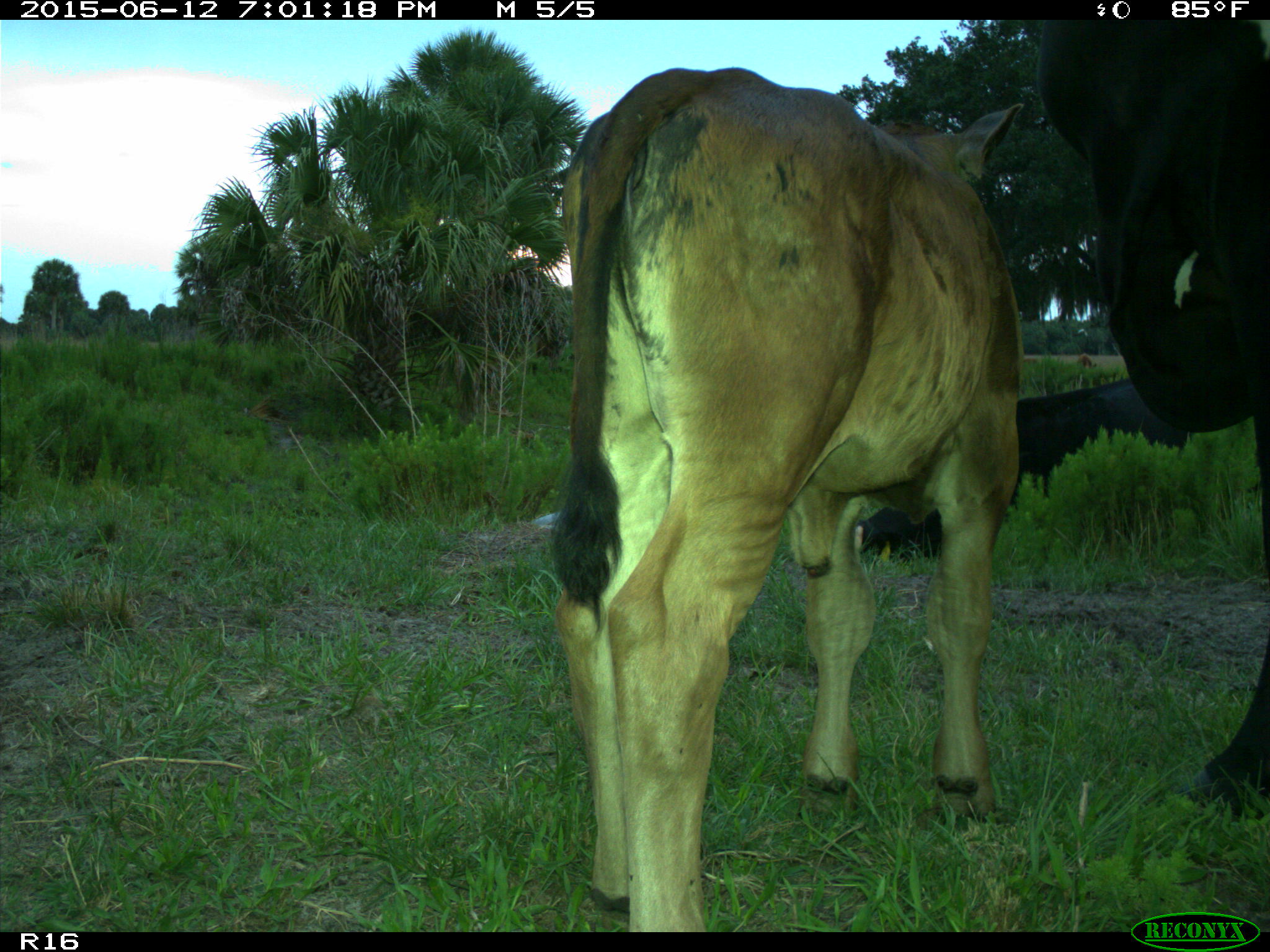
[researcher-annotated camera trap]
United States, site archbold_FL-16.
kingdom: Animalia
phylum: Chordata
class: Mammalia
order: Artiodactyla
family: Bovidae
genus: Bos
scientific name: Bos taurus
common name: domestic cow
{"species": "Bos taurus (domestic cow)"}